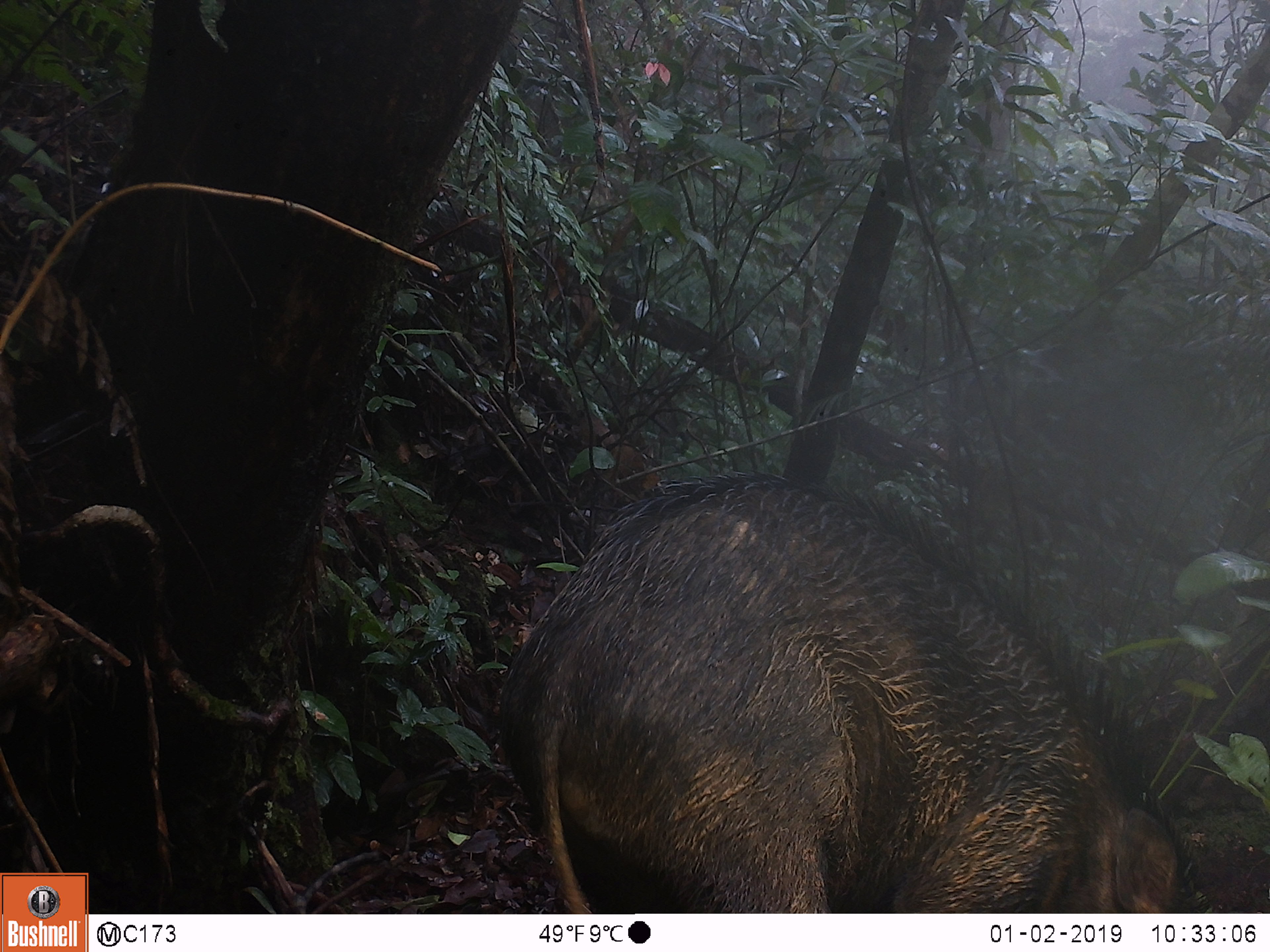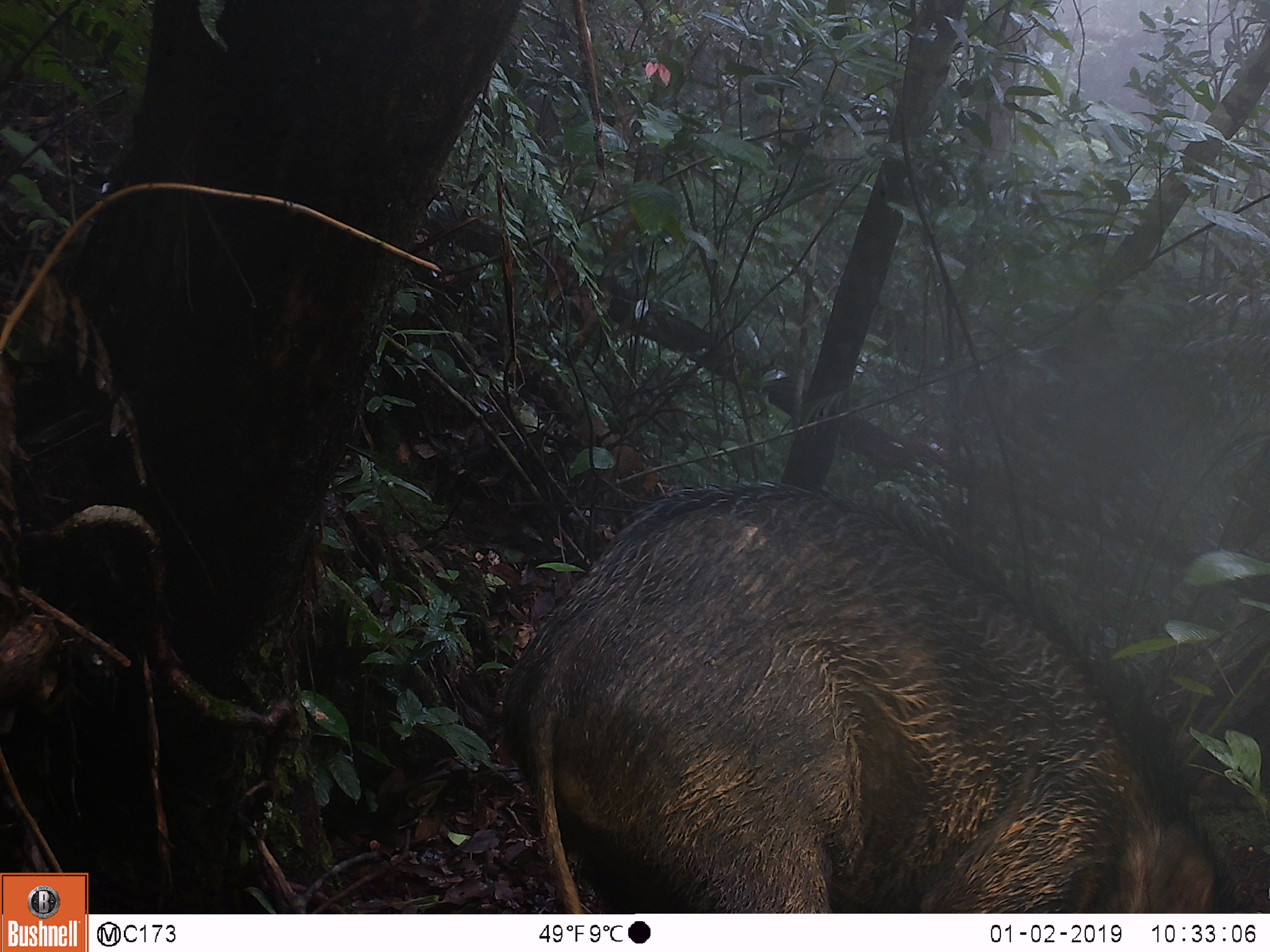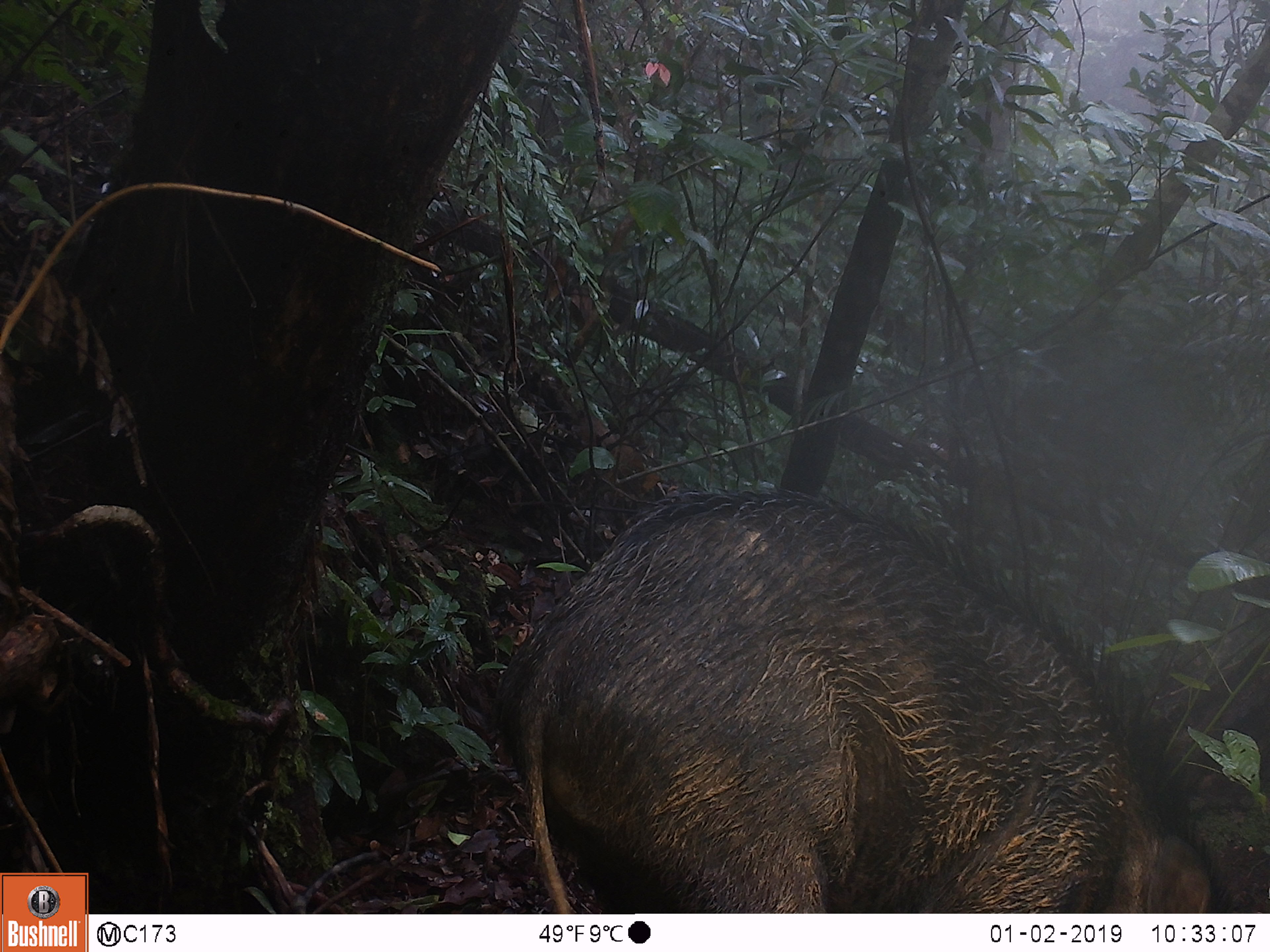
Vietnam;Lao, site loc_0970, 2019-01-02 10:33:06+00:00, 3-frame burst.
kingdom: Animalia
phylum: Chordata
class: Mammalia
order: Artiodactyla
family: Suidae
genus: Sus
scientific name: Sus scrofa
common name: eurasian wild pig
Eurasian wild pig (Sus scrofa). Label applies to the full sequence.